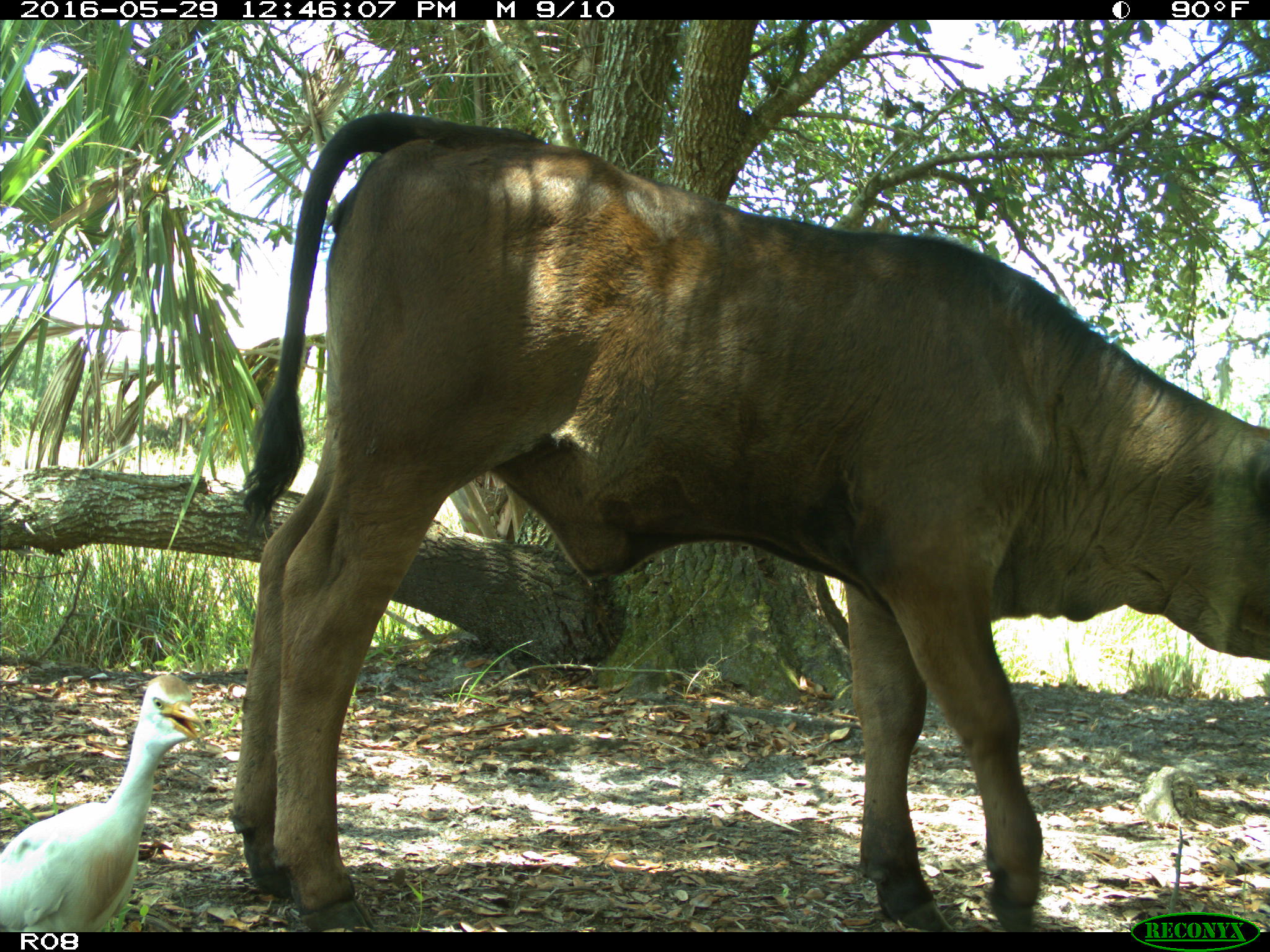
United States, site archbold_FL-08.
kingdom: Animalia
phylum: Chordata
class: Mammalia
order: Artiodactyla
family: Bovidae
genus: Bos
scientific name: Bos taurus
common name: domestic cow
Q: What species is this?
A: Bos taurus (domestic cow).